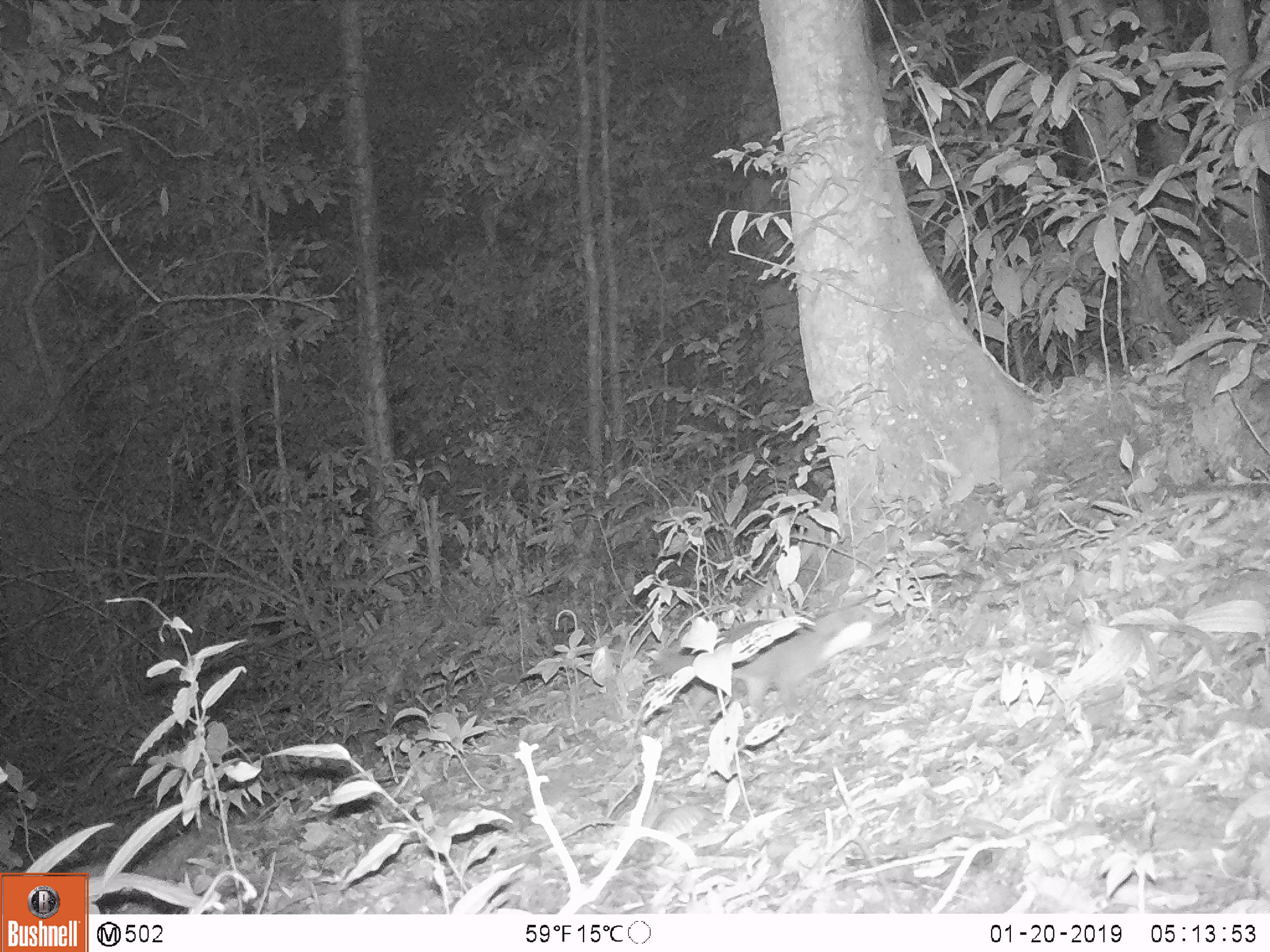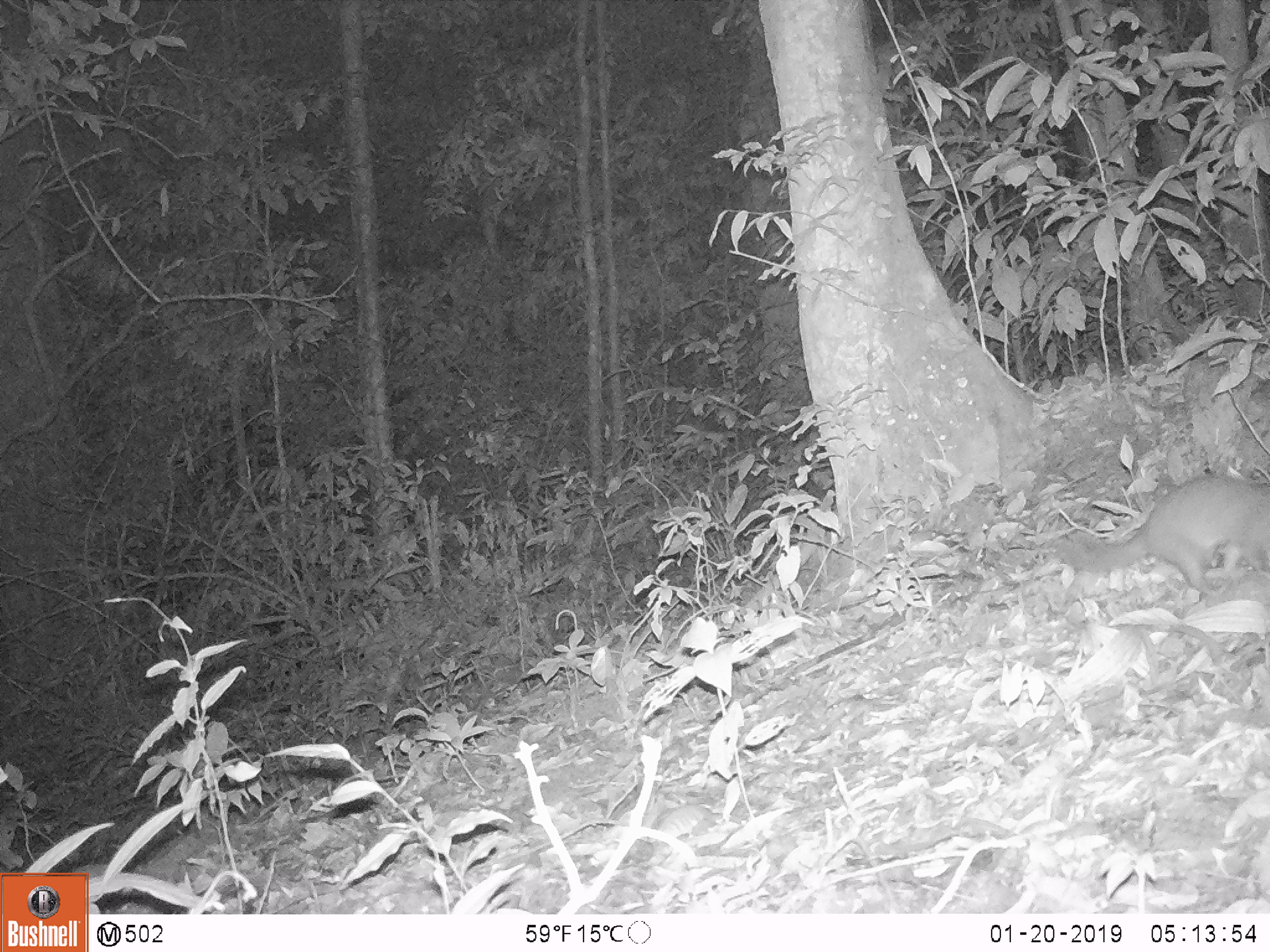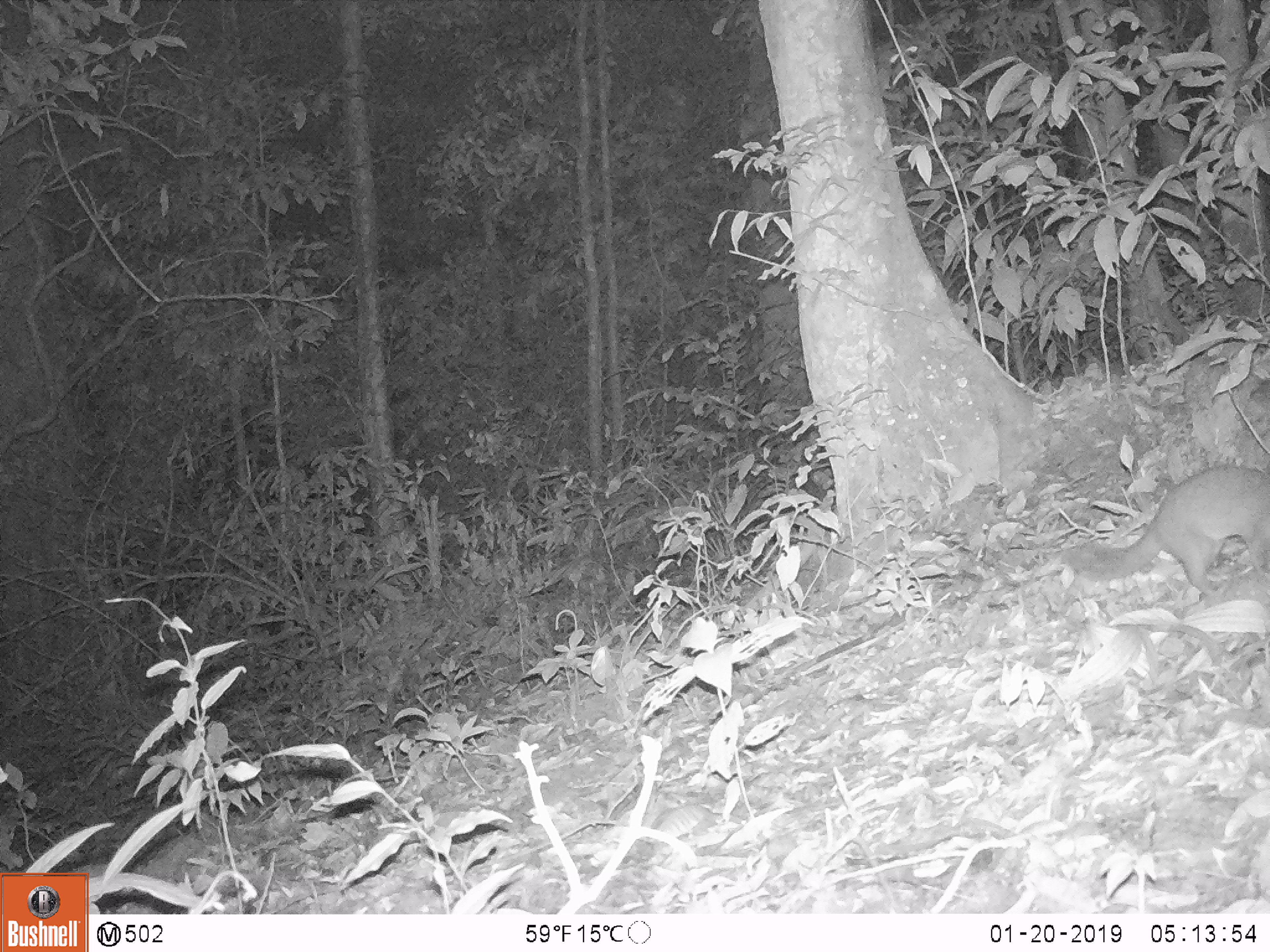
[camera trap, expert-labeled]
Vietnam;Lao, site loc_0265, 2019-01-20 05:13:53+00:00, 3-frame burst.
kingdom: Animalia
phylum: Chordata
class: Mammalia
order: Carnivora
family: Mustelidae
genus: Melogale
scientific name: Melogale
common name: ferret badger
Ferret badger (Melogale). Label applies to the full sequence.